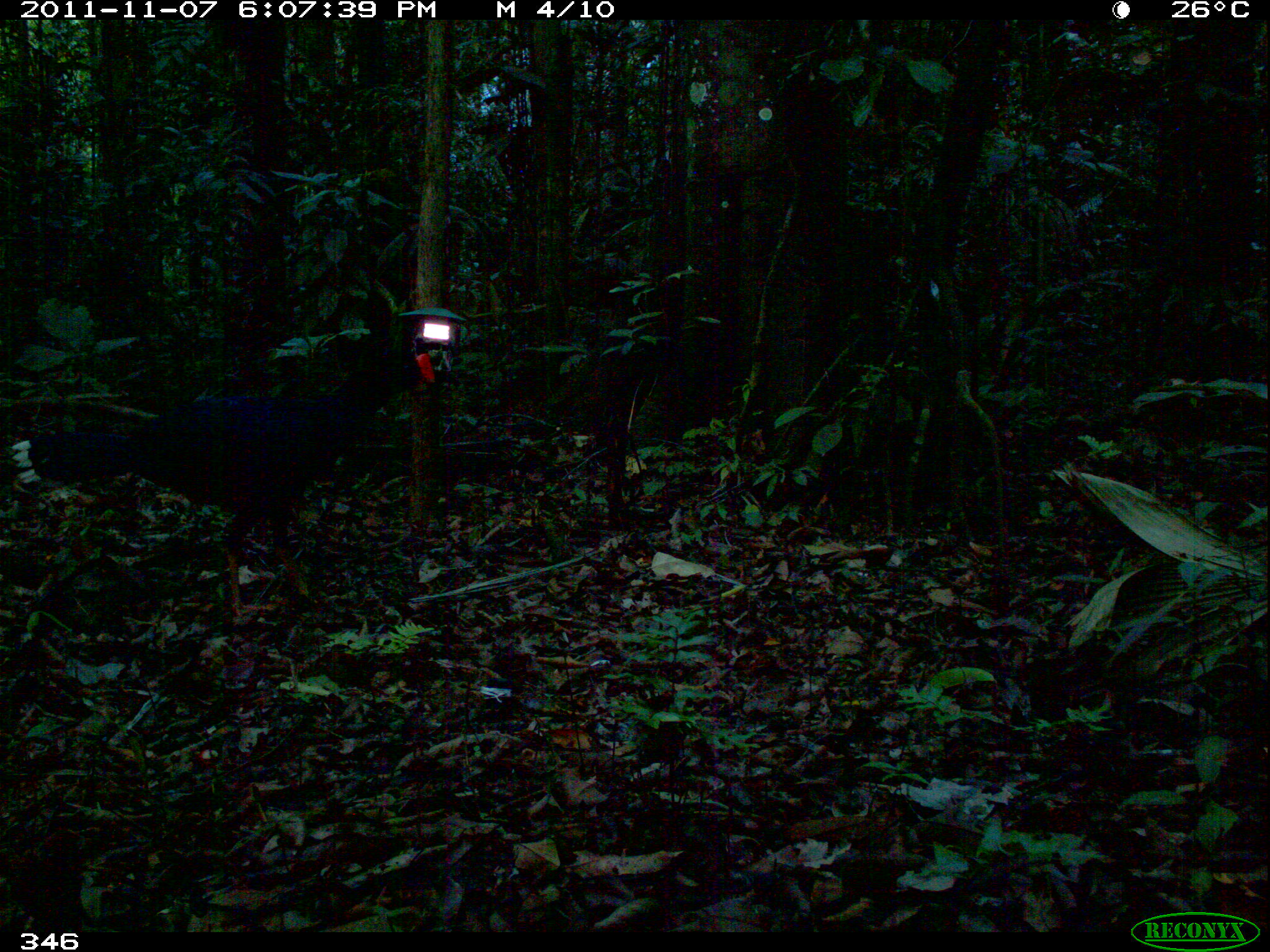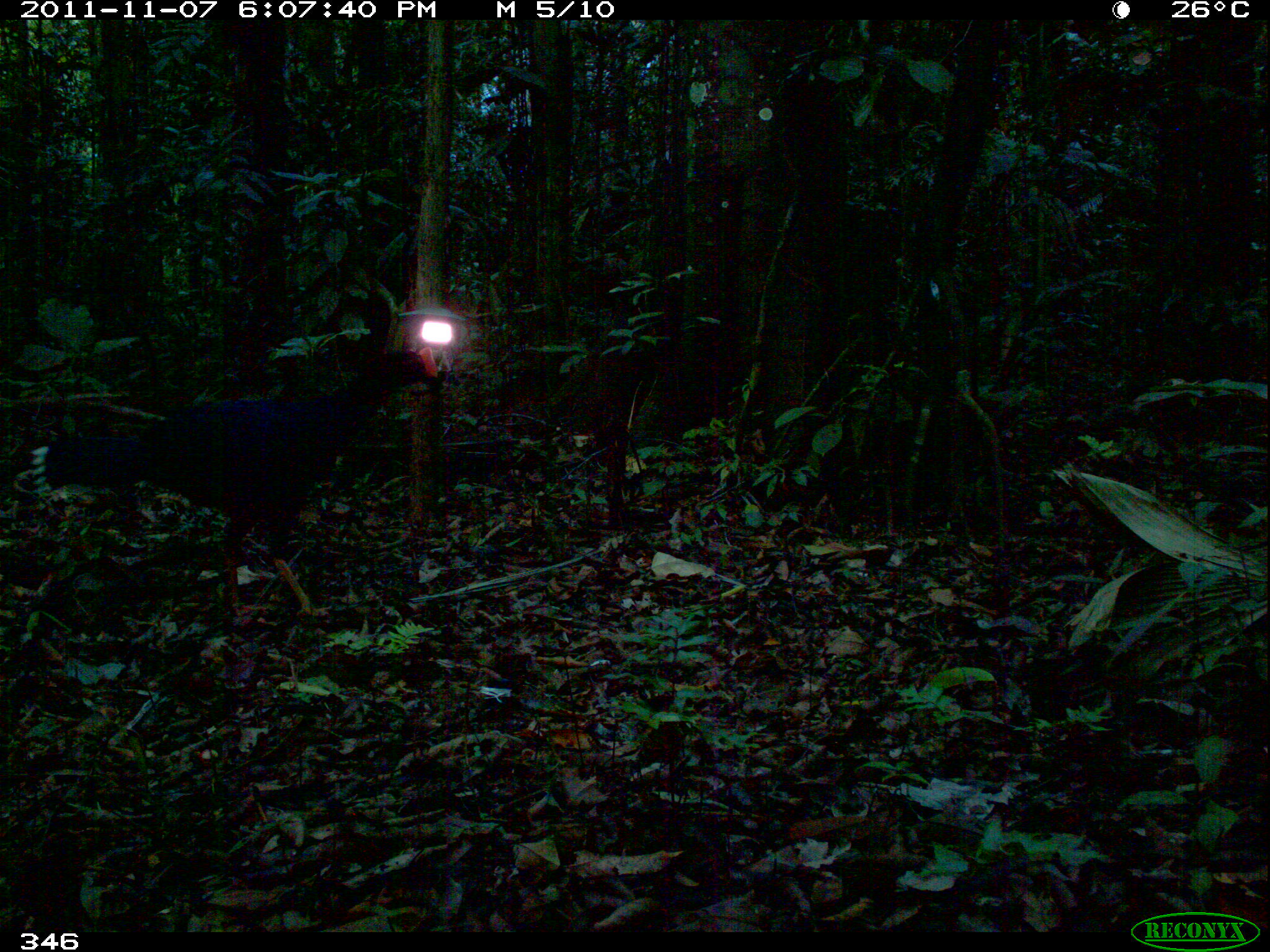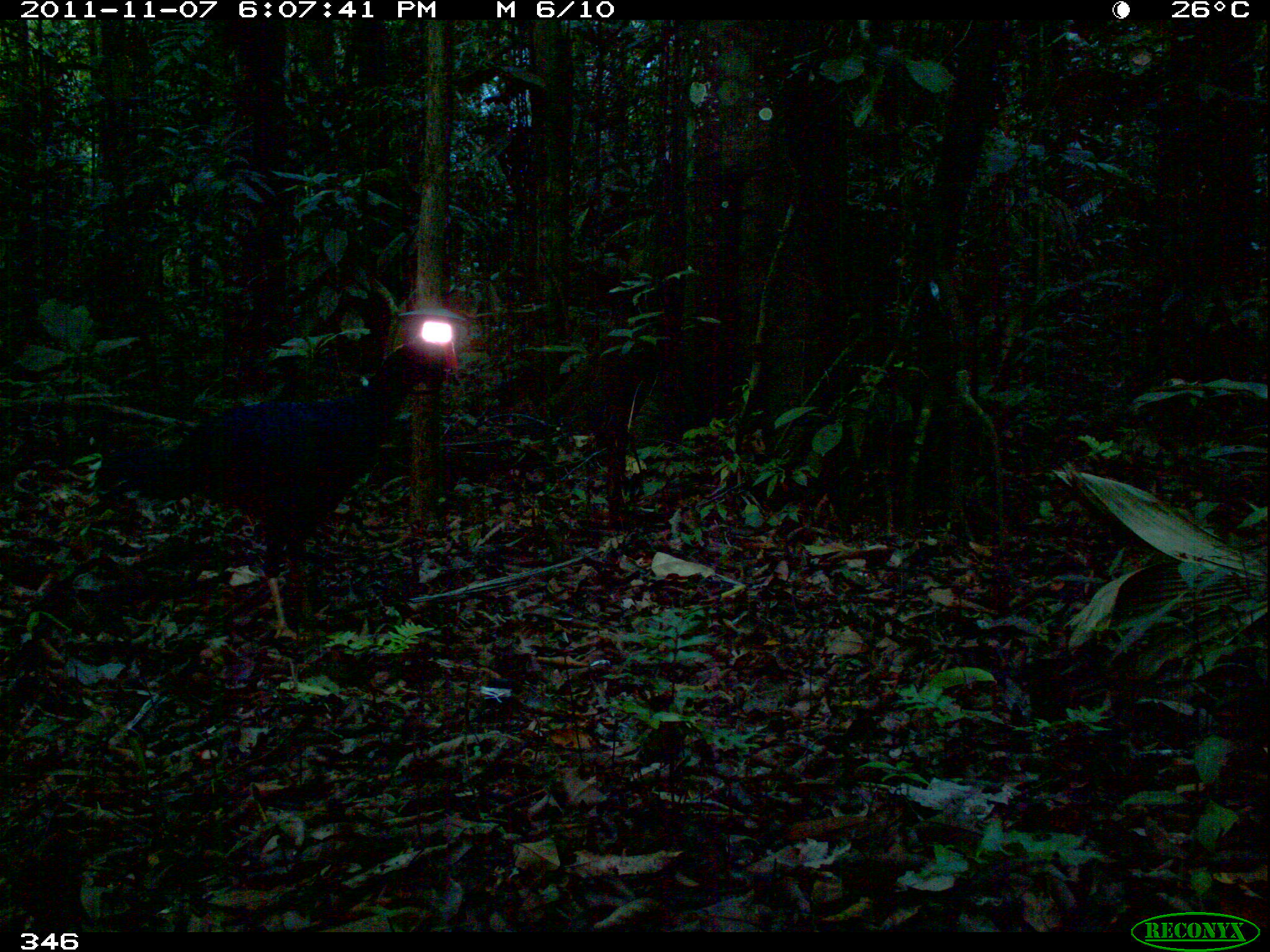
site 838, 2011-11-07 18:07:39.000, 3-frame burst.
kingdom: Animalia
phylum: Chordata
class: Aves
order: Galliformes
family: Cracidae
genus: Mitu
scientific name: Mitu tuberosum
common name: razor-billed curassow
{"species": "Mitu tuberosum (razor-billed curassow)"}